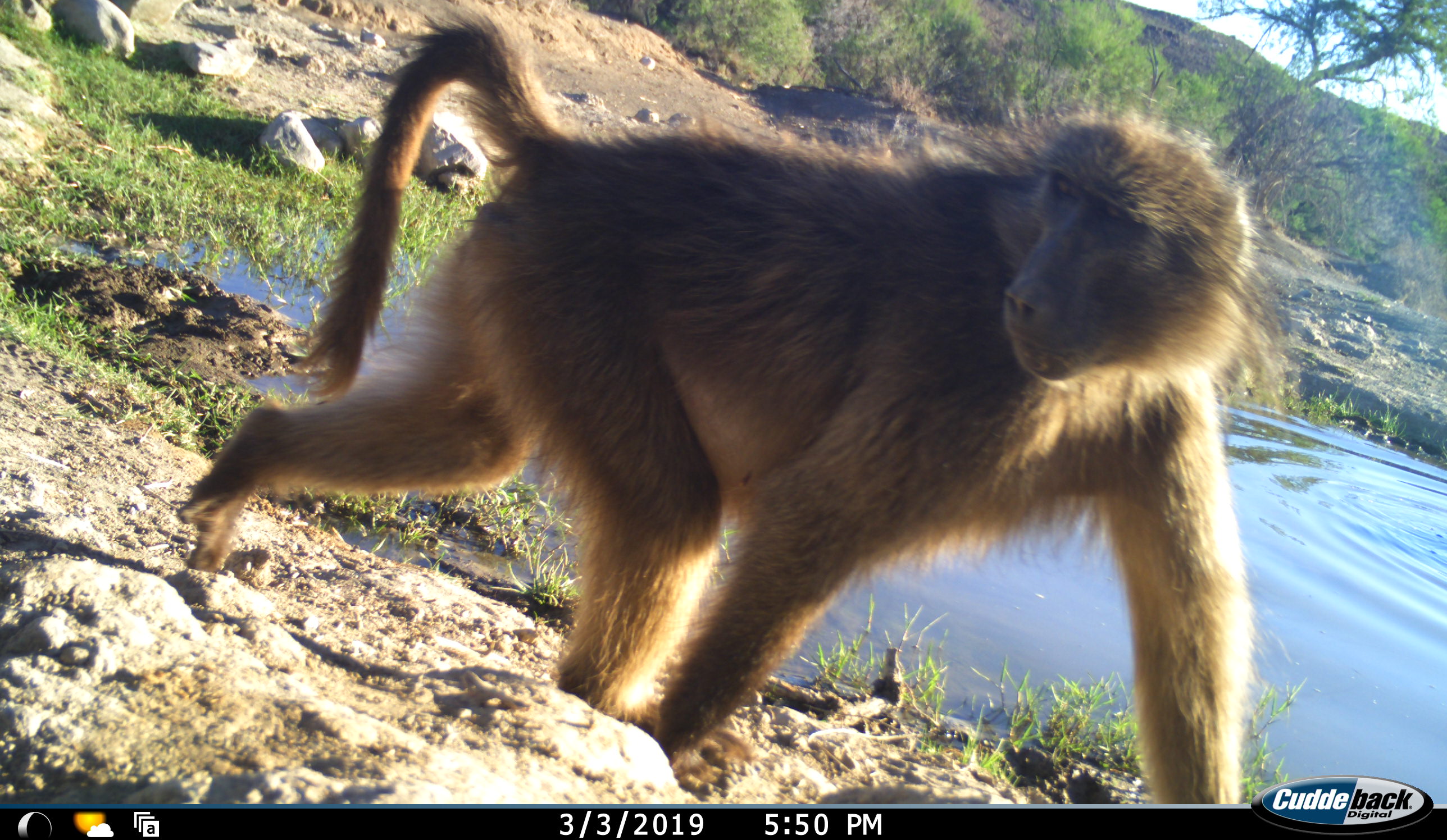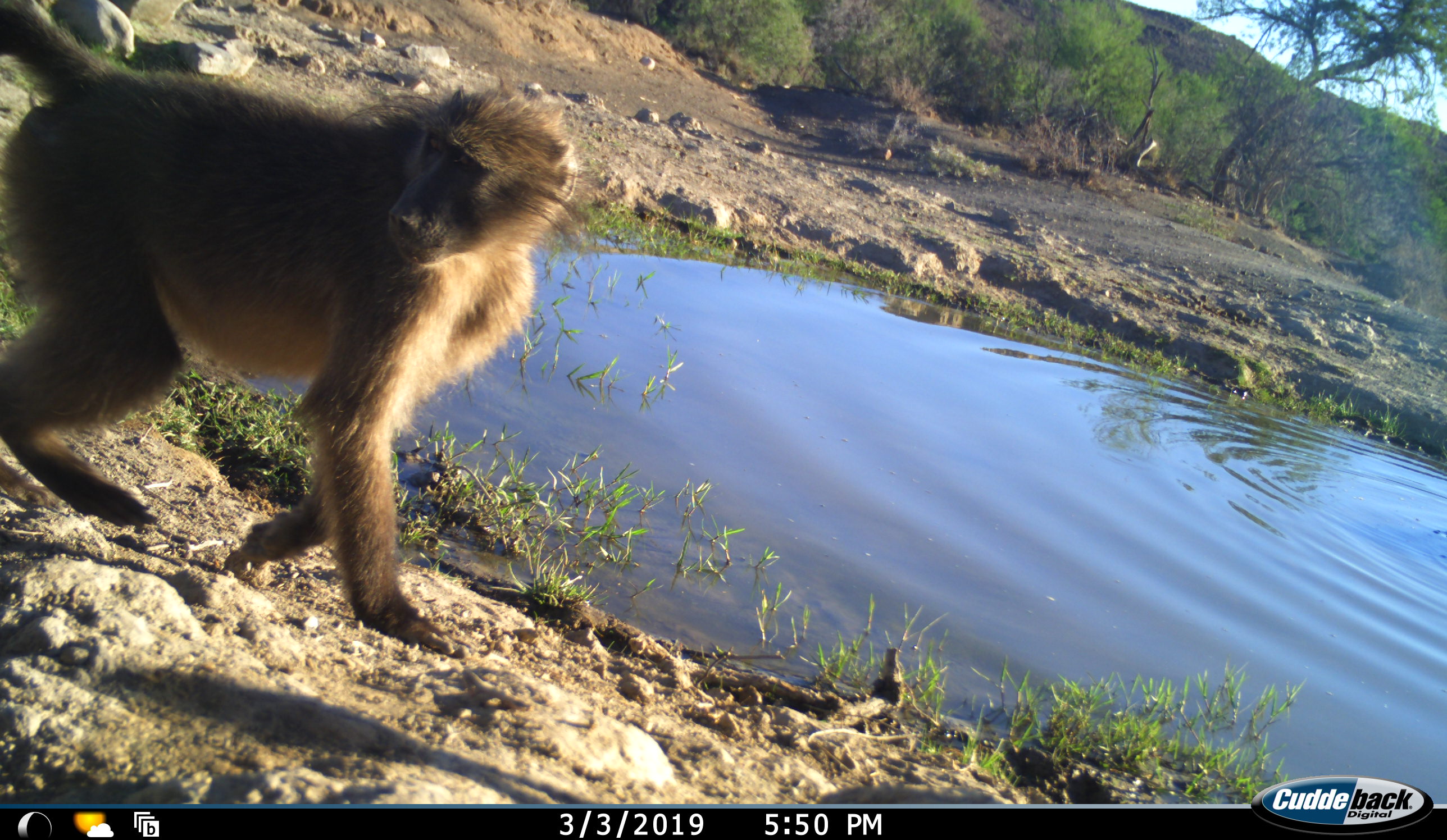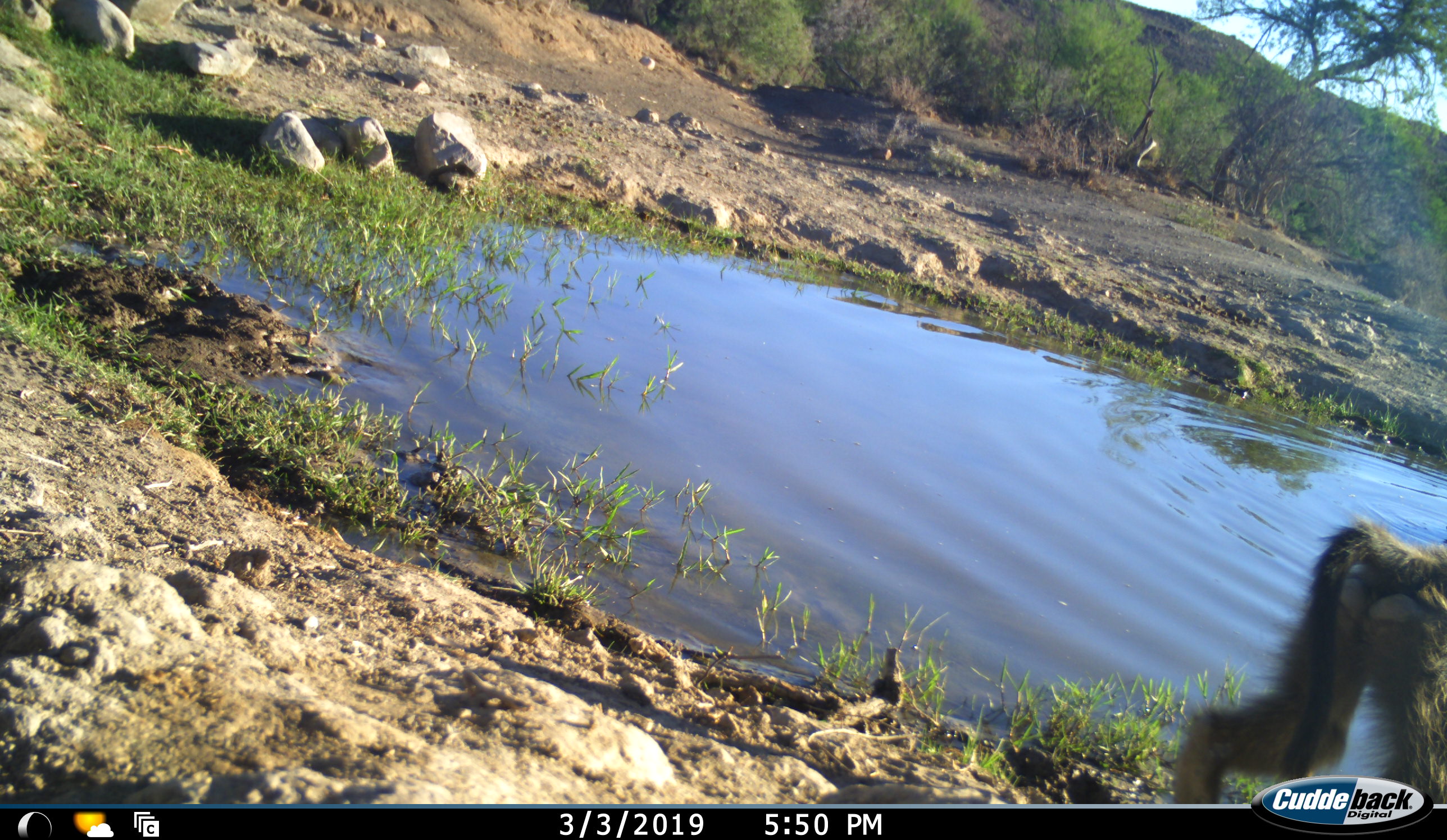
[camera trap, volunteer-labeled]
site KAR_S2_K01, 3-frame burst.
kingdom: Animalia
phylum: Chordata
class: Mammalia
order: Primates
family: Cercopithecidae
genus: Papio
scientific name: Papio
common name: baboon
Baboon (Papio), count 2. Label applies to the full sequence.